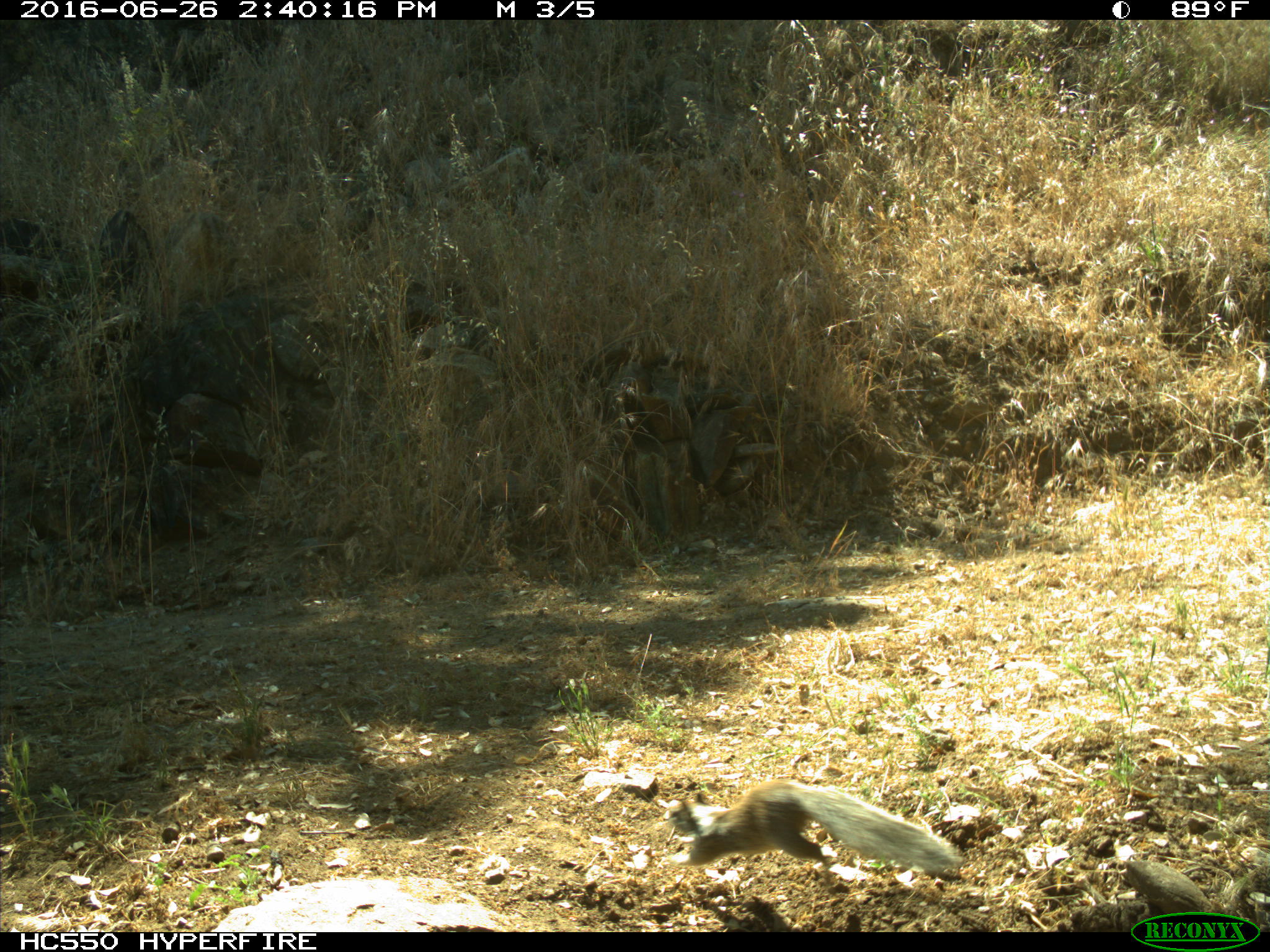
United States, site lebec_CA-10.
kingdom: Animalia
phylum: Chordata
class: Mammalia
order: Rodentia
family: Sciuridae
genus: Otospermophilus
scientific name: Otospermophilus beecheyi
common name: california ground squirrel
Otospermophilus beecheyi (california ground squirrel).